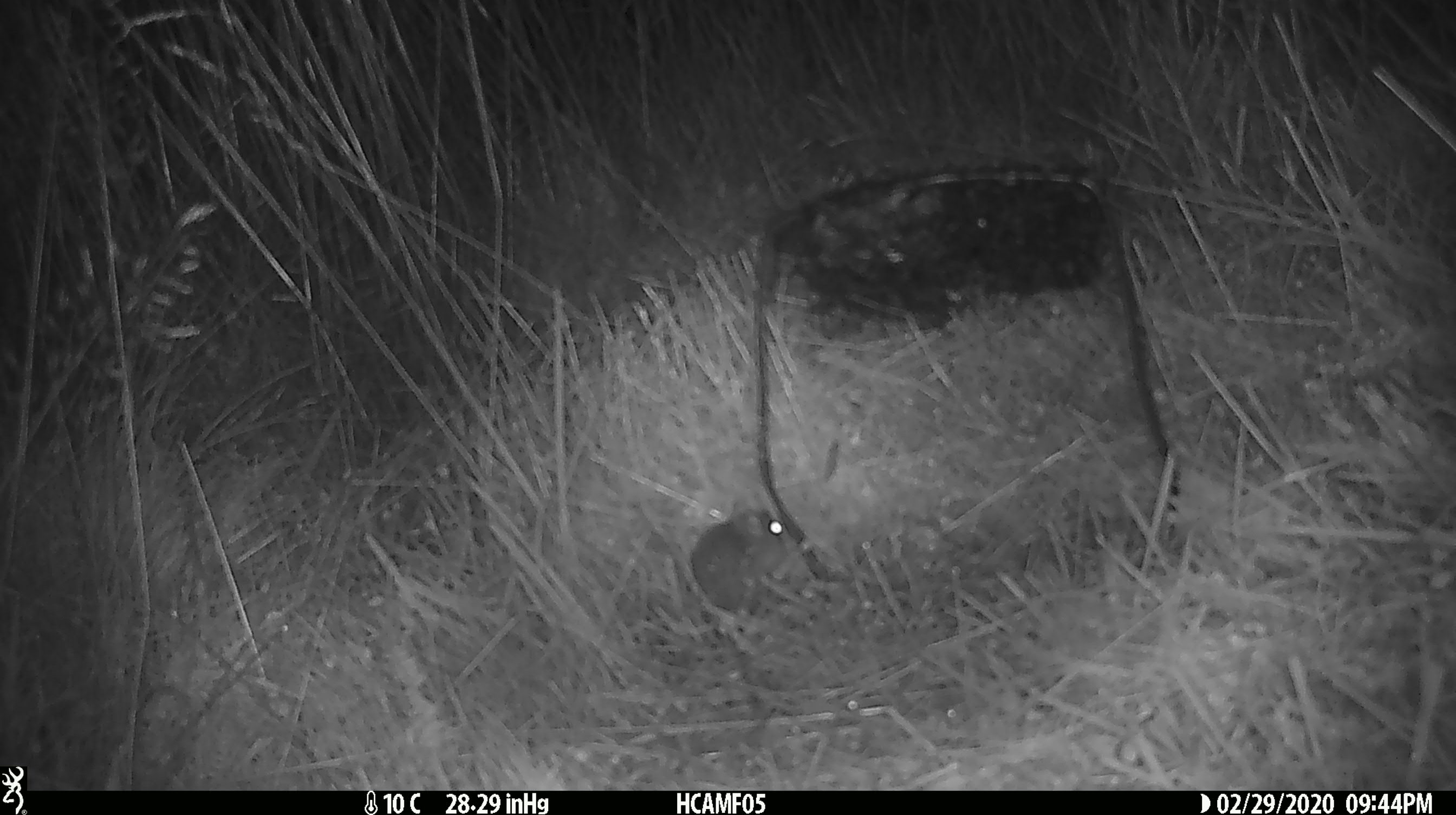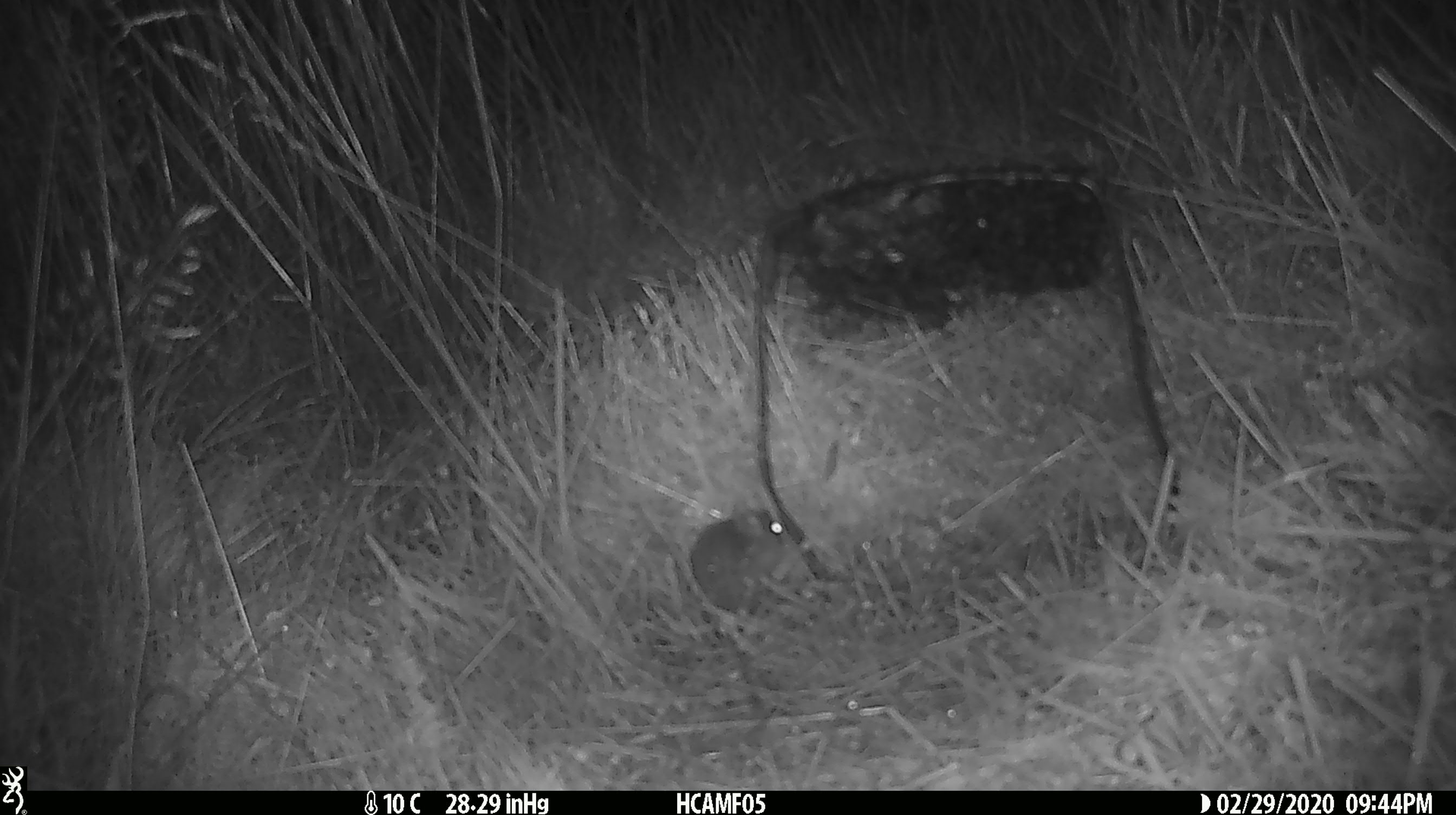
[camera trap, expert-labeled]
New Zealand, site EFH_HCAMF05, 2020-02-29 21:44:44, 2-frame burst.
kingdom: Animalia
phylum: Chordata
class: Mammalia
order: Rodentia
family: Muridae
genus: Mus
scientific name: Mus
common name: mouse